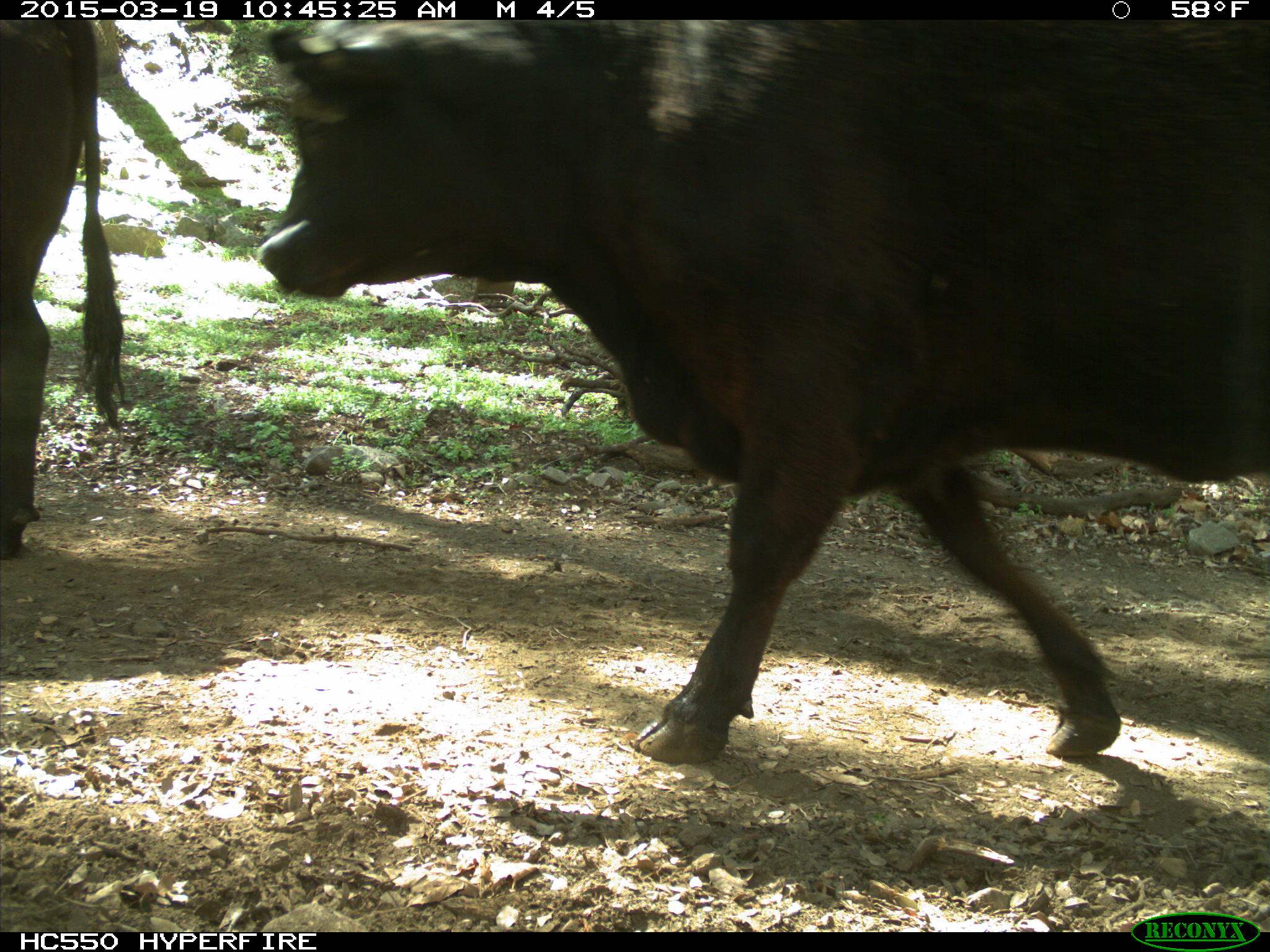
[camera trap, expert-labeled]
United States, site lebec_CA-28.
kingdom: Animalia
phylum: Chordata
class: Mammalia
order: Artiodactyla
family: Bovidae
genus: Bos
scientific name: Bos taurus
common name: domestic cow